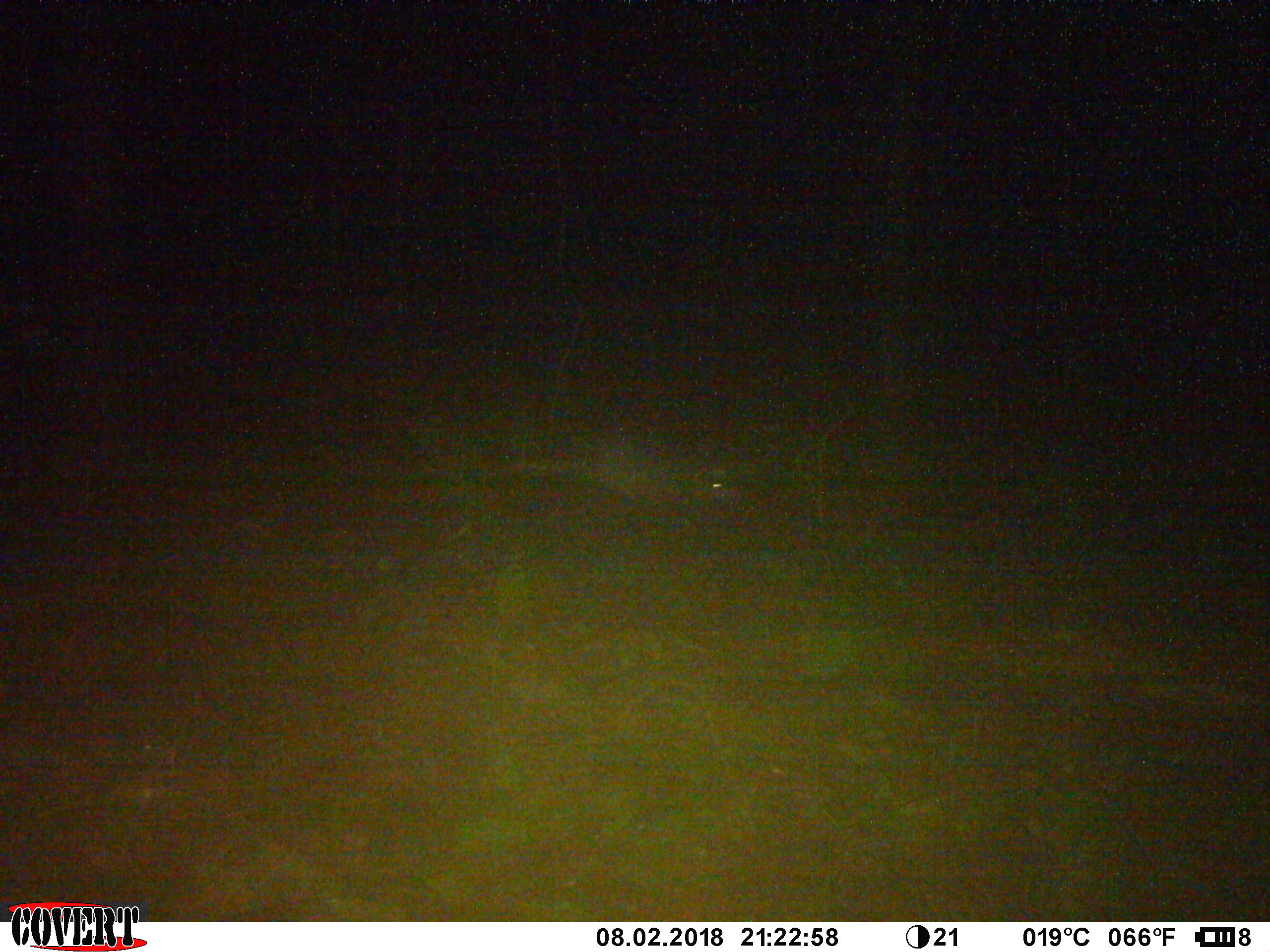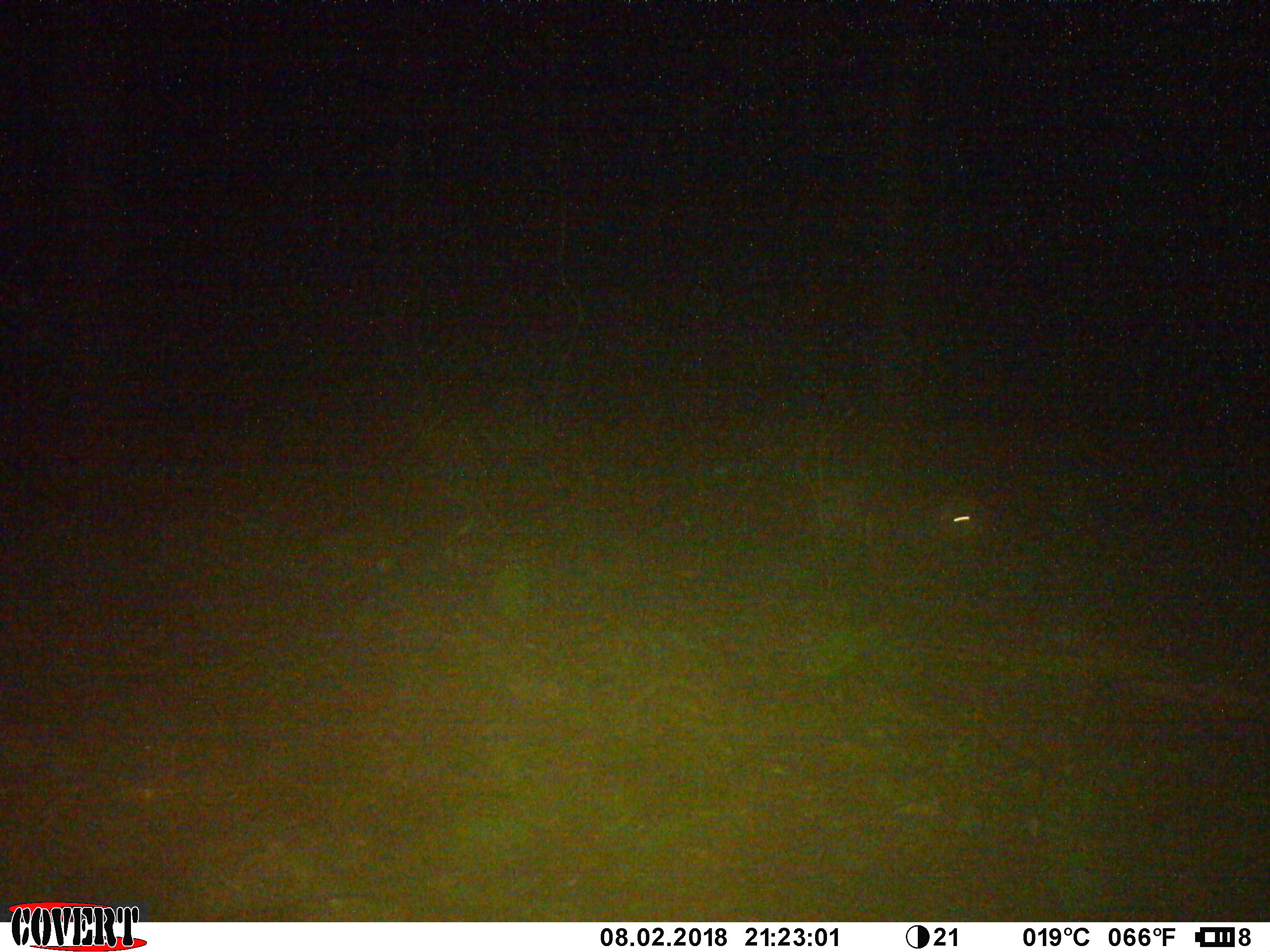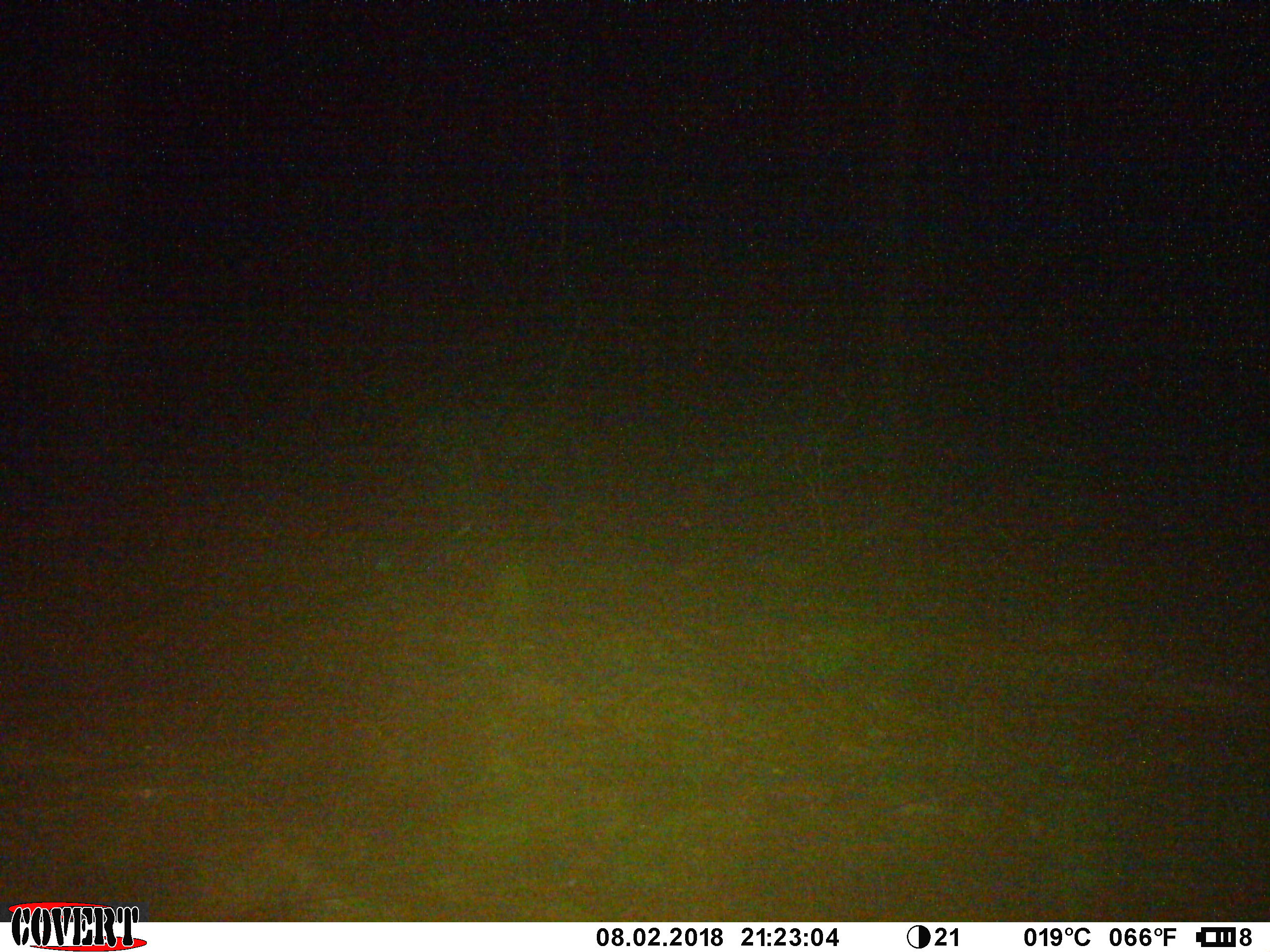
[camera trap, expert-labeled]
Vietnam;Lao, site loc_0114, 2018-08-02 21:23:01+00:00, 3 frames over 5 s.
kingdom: Animalia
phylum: Chordata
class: Mammalia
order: Rodentia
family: Hystricidae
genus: Atherurus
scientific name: Atherurus macrourus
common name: asiatic brush-tailed porcupine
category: asiatic brush tailed porcupine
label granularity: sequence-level